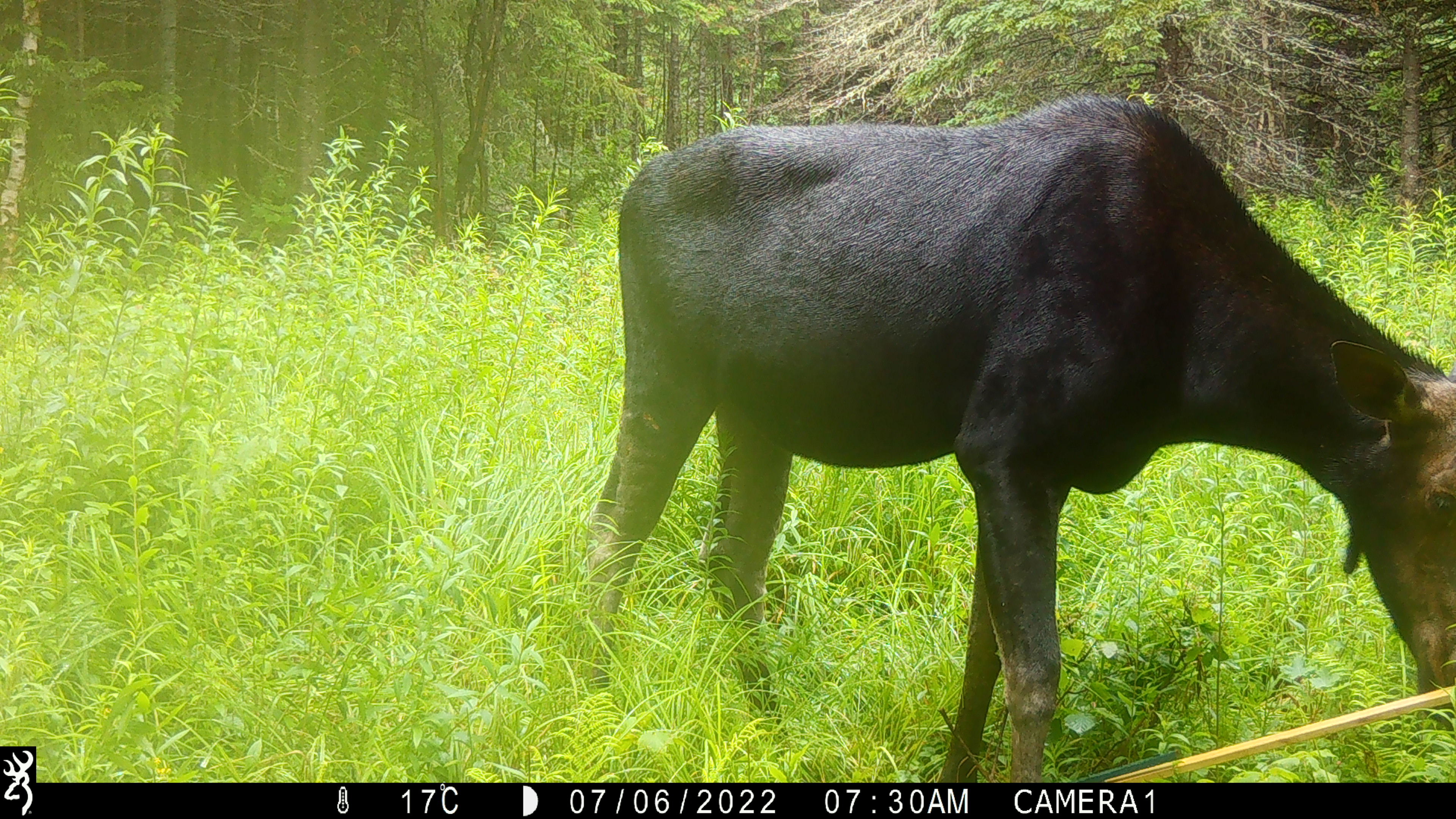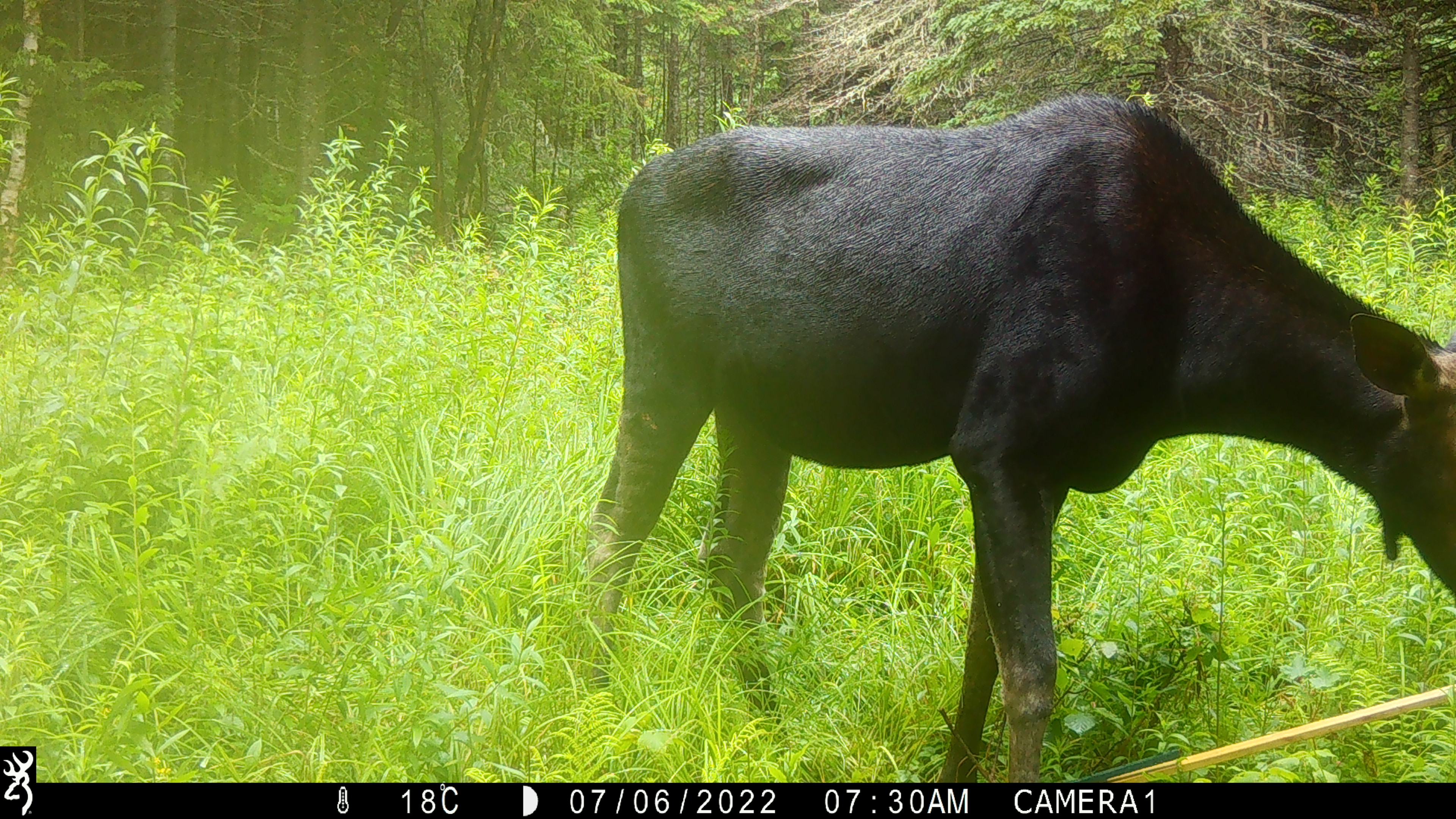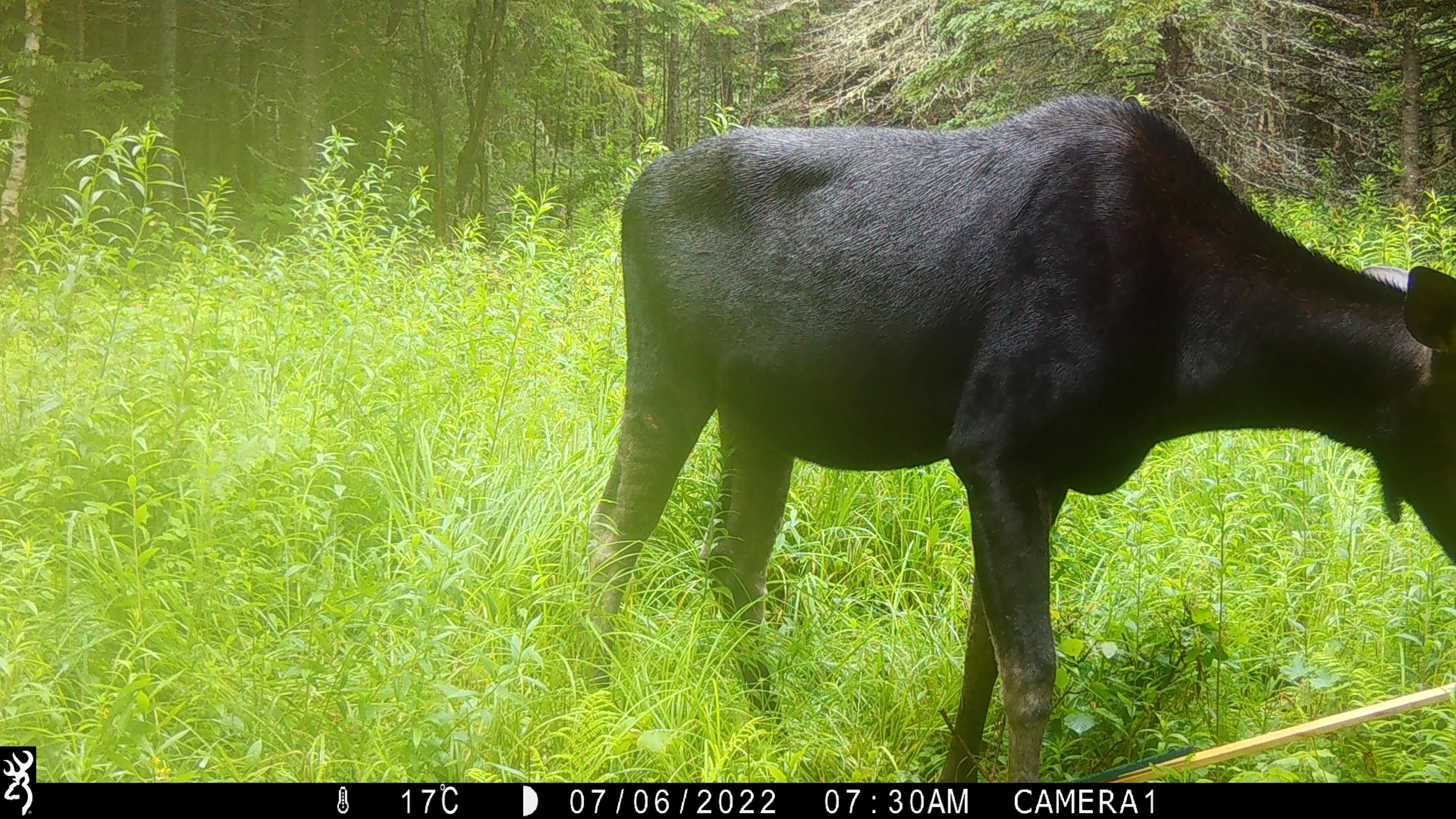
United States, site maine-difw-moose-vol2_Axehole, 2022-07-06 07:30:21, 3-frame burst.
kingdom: Animalia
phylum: Chordata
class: Mammalia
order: Artiodactyla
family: Cervidae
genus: Alces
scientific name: Alces alces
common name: moose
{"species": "moose (Alces alces)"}